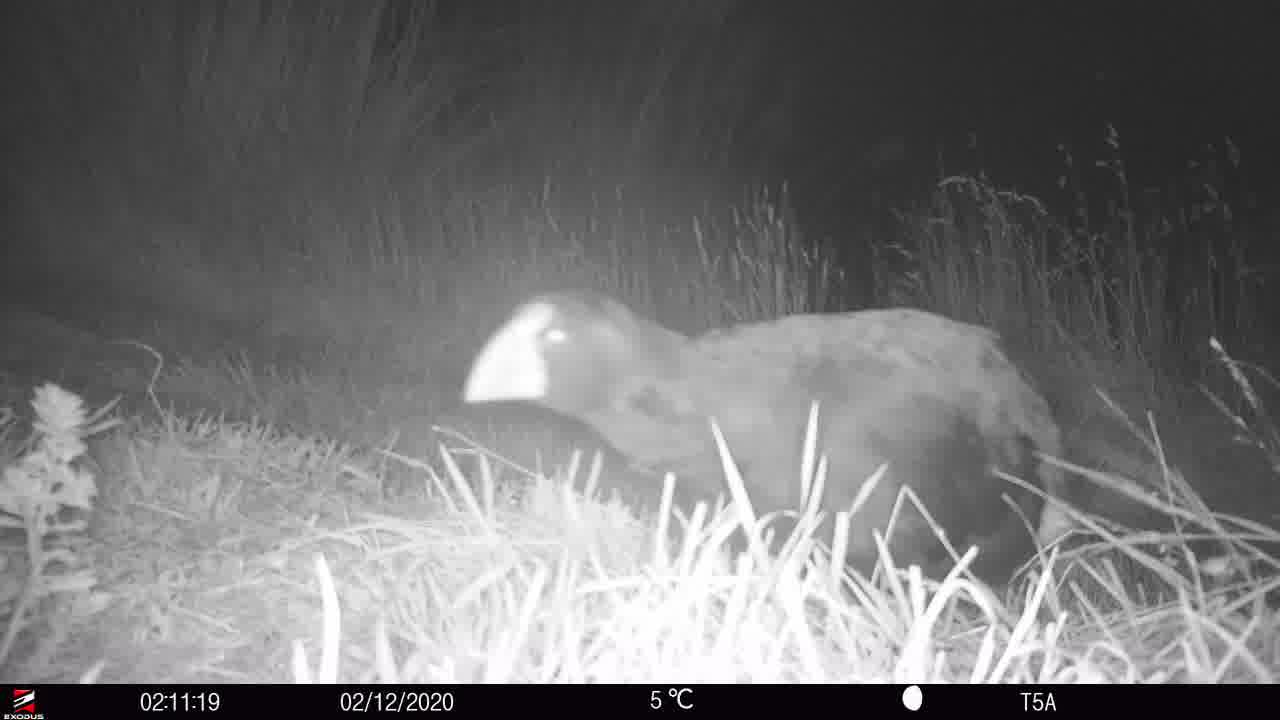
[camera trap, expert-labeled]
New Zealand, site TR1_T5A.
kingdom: Animalia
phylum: Chordata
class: Aves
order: Gruiformes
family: Rallidae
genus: Porphyrio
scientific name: Porphyrio mantelli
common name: takahe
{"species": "takahe (Porphyrio mantelli)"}